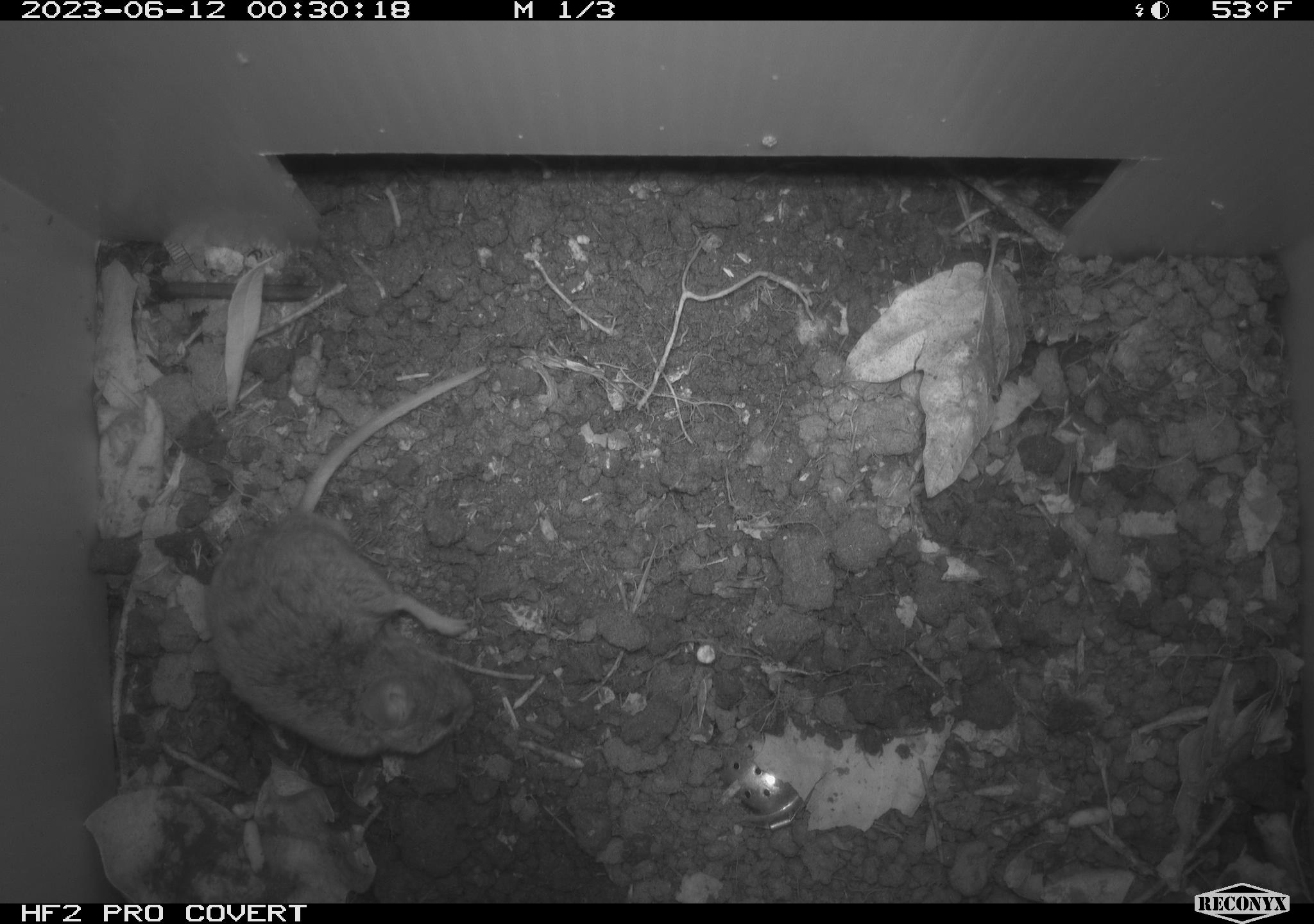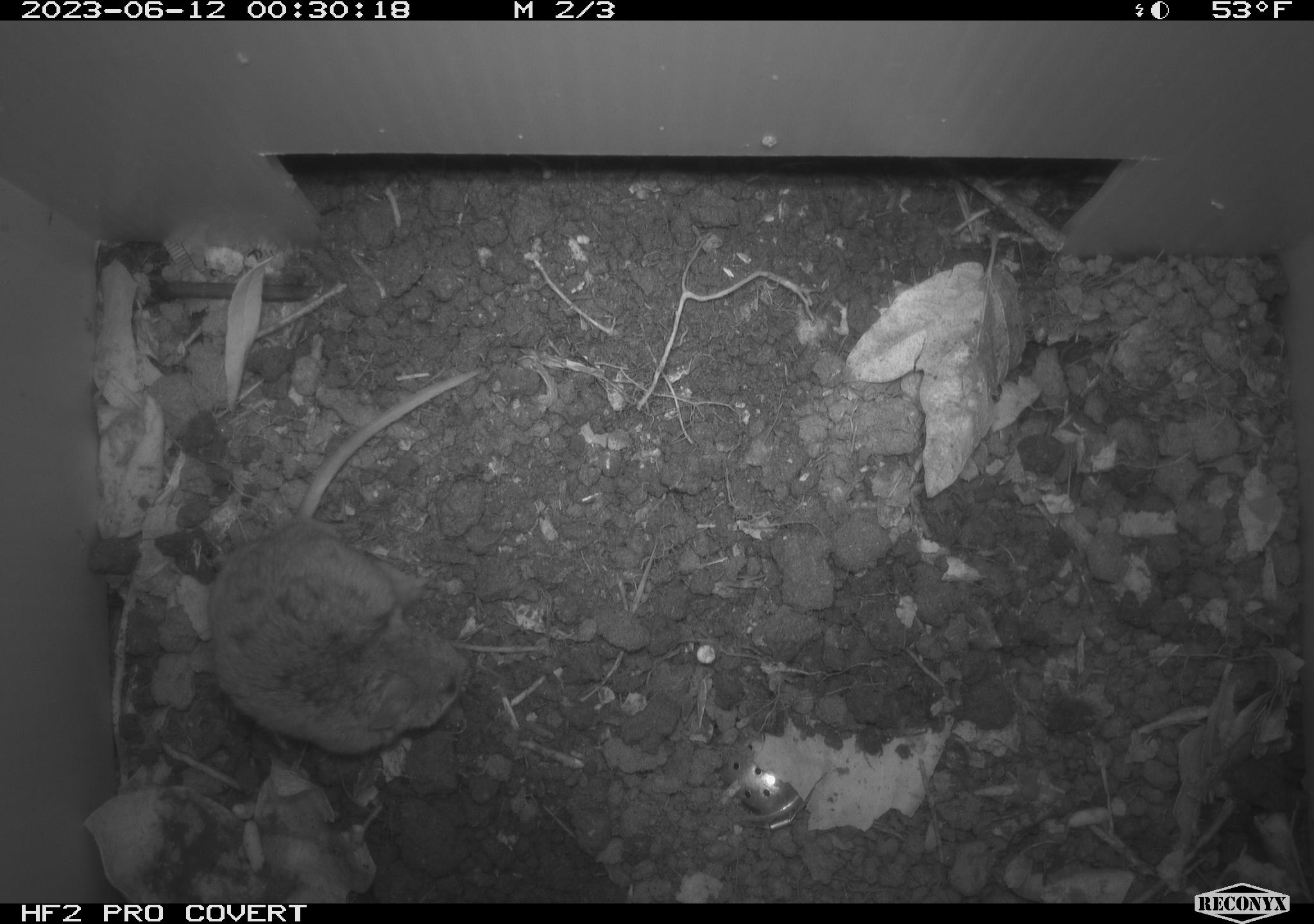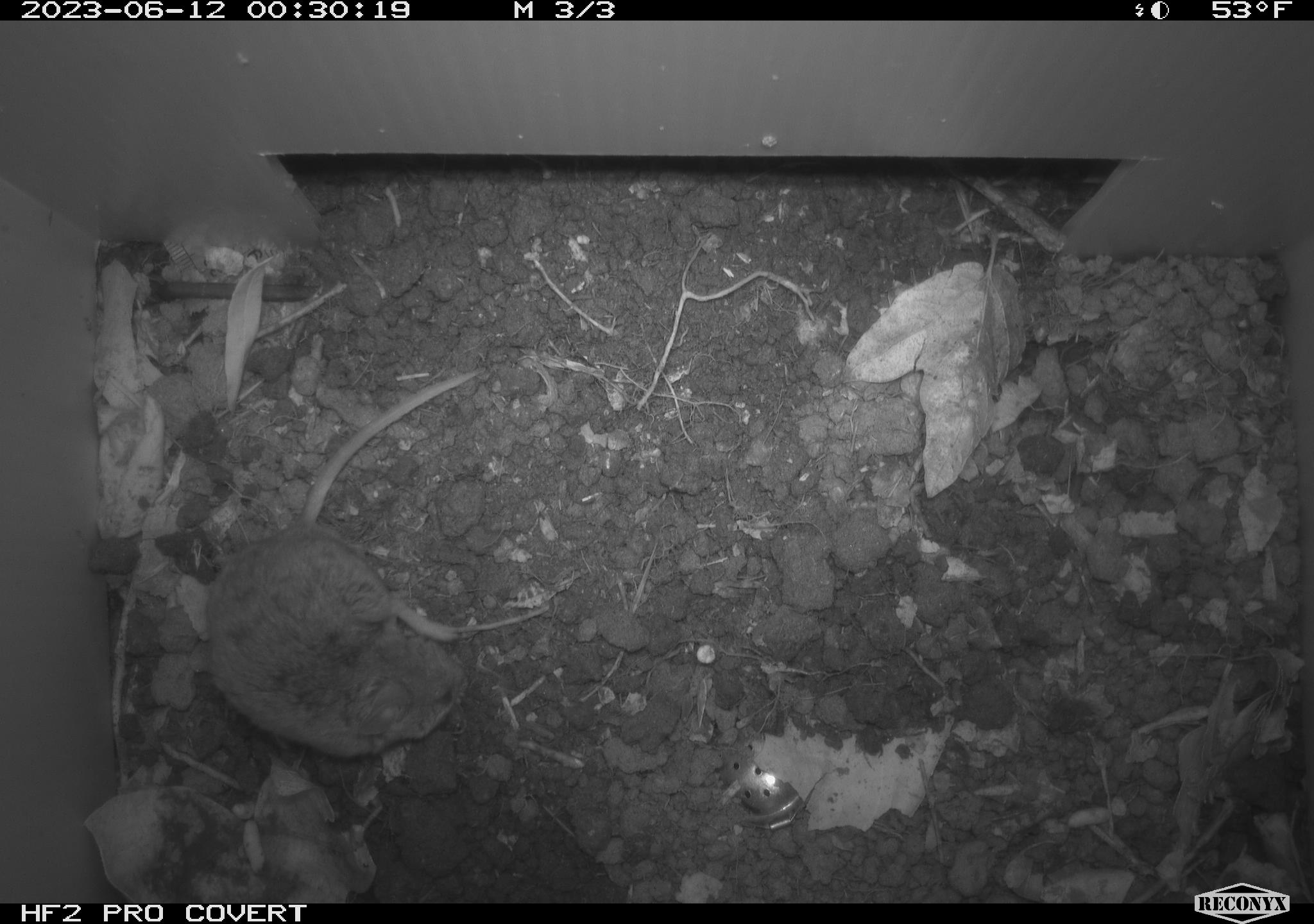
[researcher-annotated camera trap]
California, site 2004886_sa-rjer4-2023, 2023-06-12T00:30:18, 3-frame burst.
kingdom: Animalia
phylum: Chordata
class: Mammalia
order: Rodentia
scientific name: Rodentia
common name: mouse species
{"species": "mouse species (Rodentia)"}